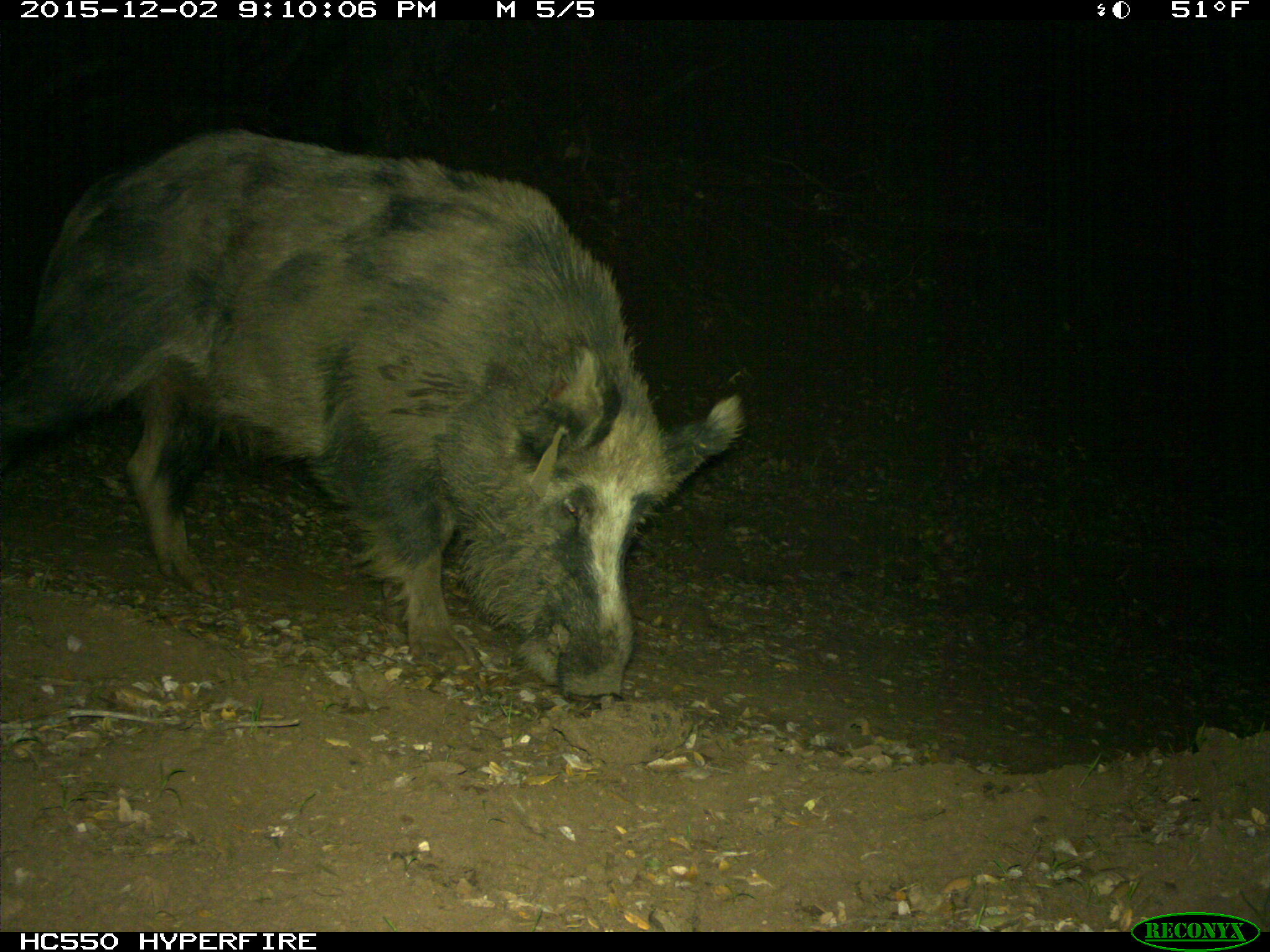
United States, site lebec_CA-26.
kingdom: Animalia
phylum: Chordata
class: Mammalia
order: Artiodactyla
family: Suidae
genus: Sus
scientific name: Sus scrofa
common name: wild boar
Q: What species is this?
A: Sus scrofa (wild boar).